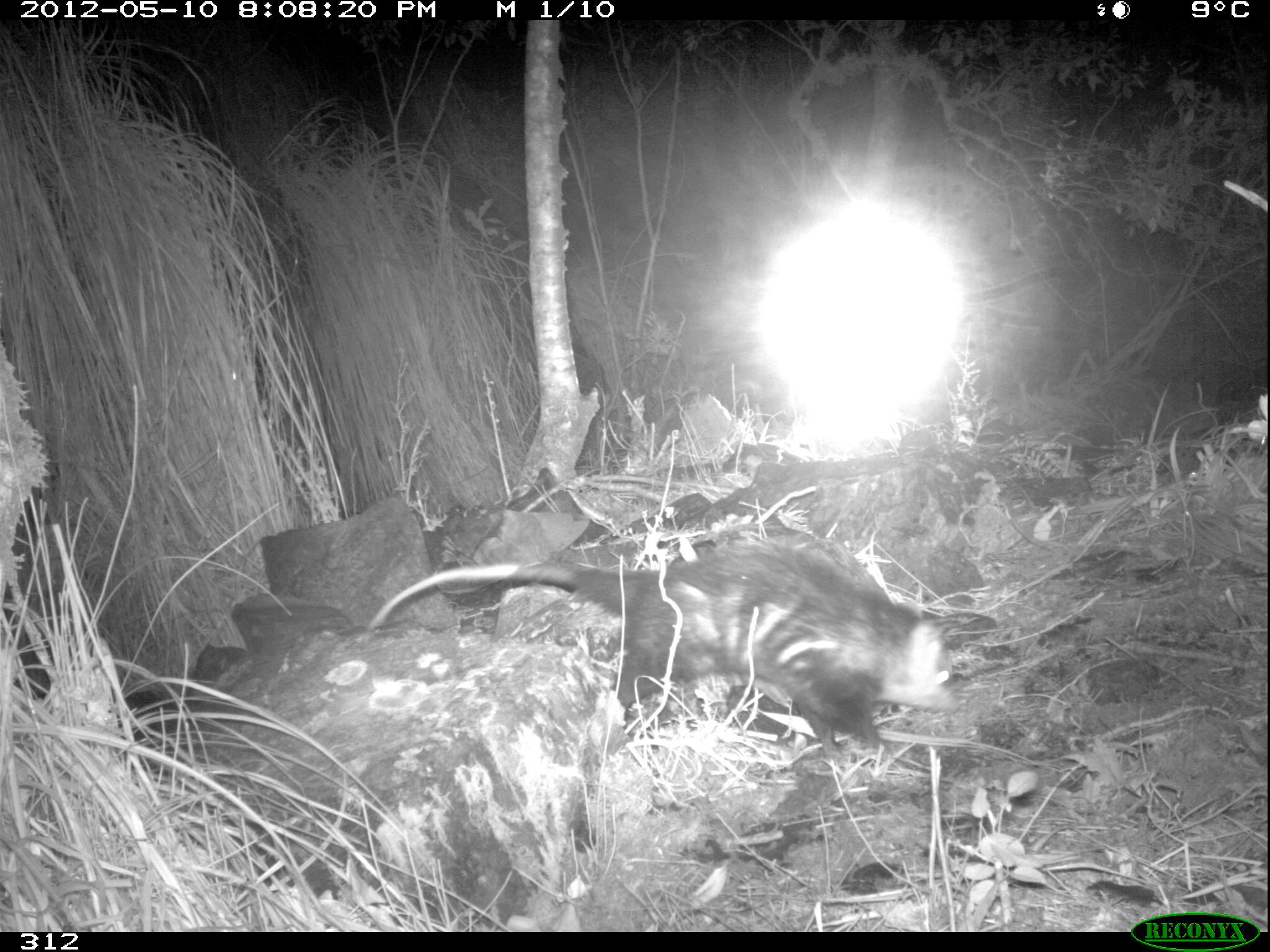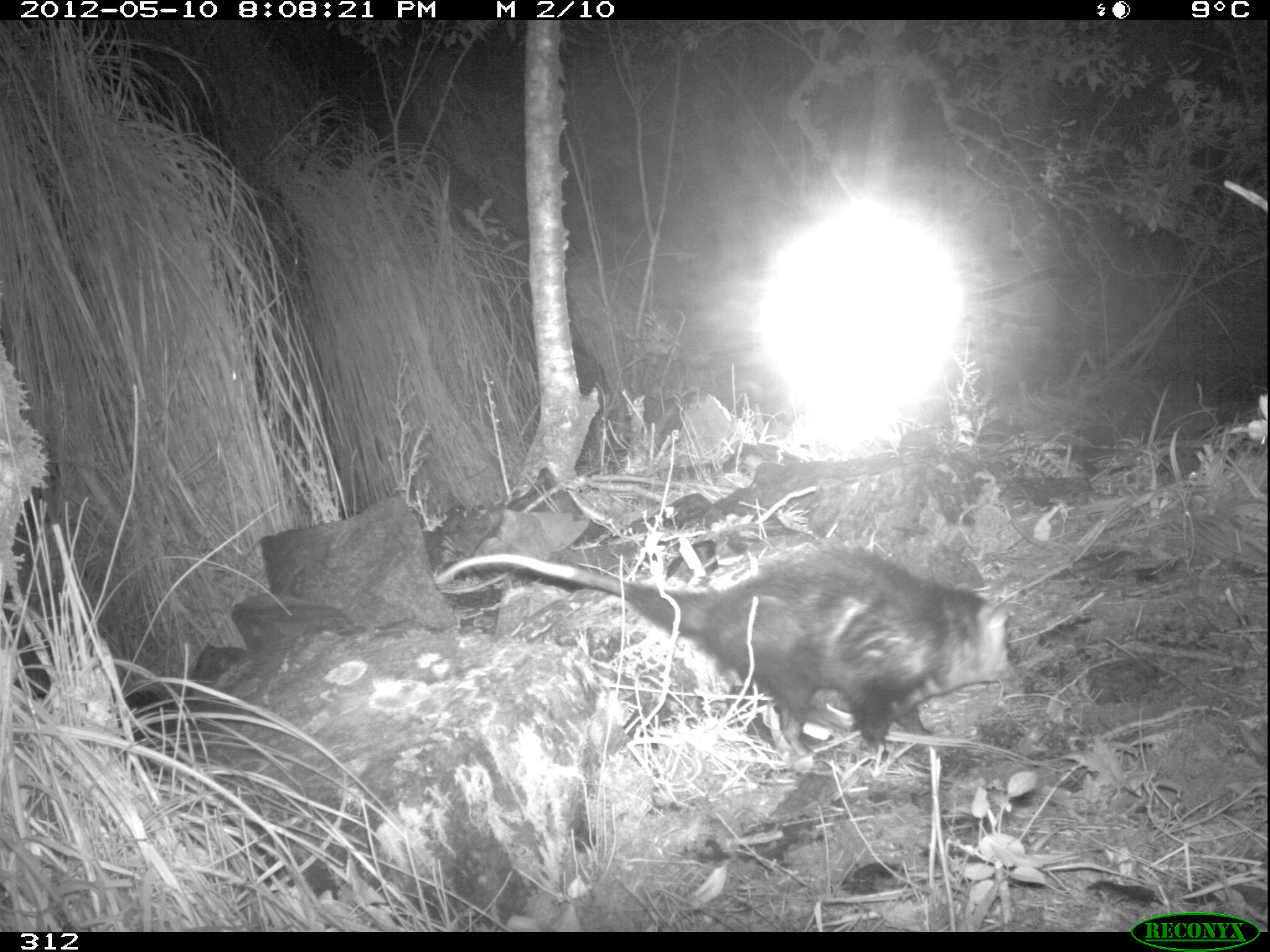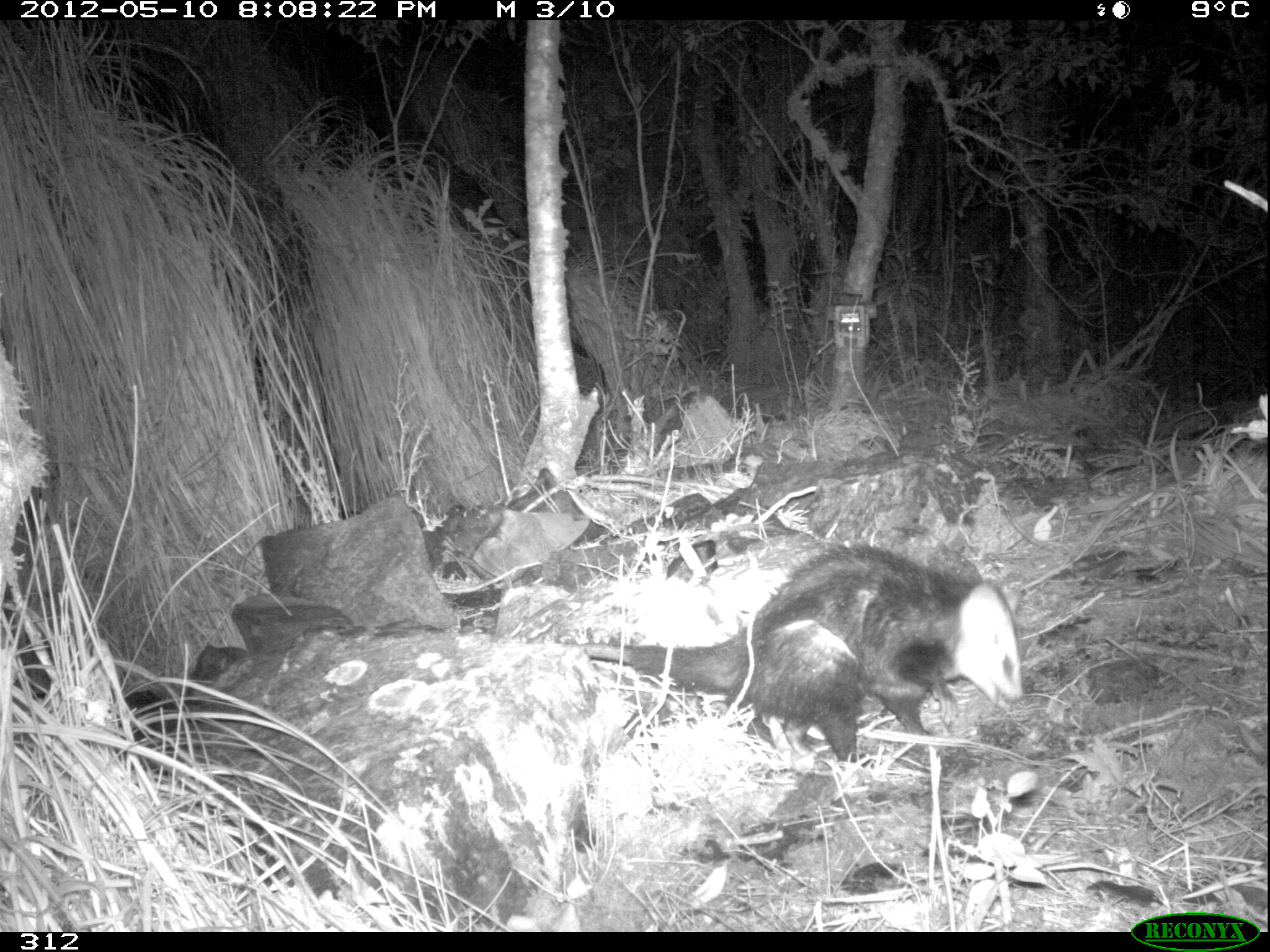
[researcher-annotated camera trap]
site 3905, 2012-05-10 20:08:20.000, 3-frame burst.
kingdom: Animalia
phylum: Chordata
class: Mammalia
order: Didelphimorphia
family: Didelphidae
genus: Didelphis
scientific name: Didelphis pernigra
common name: andean white-eared opossum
Didelphis pernigra (andean white-eared opossum).